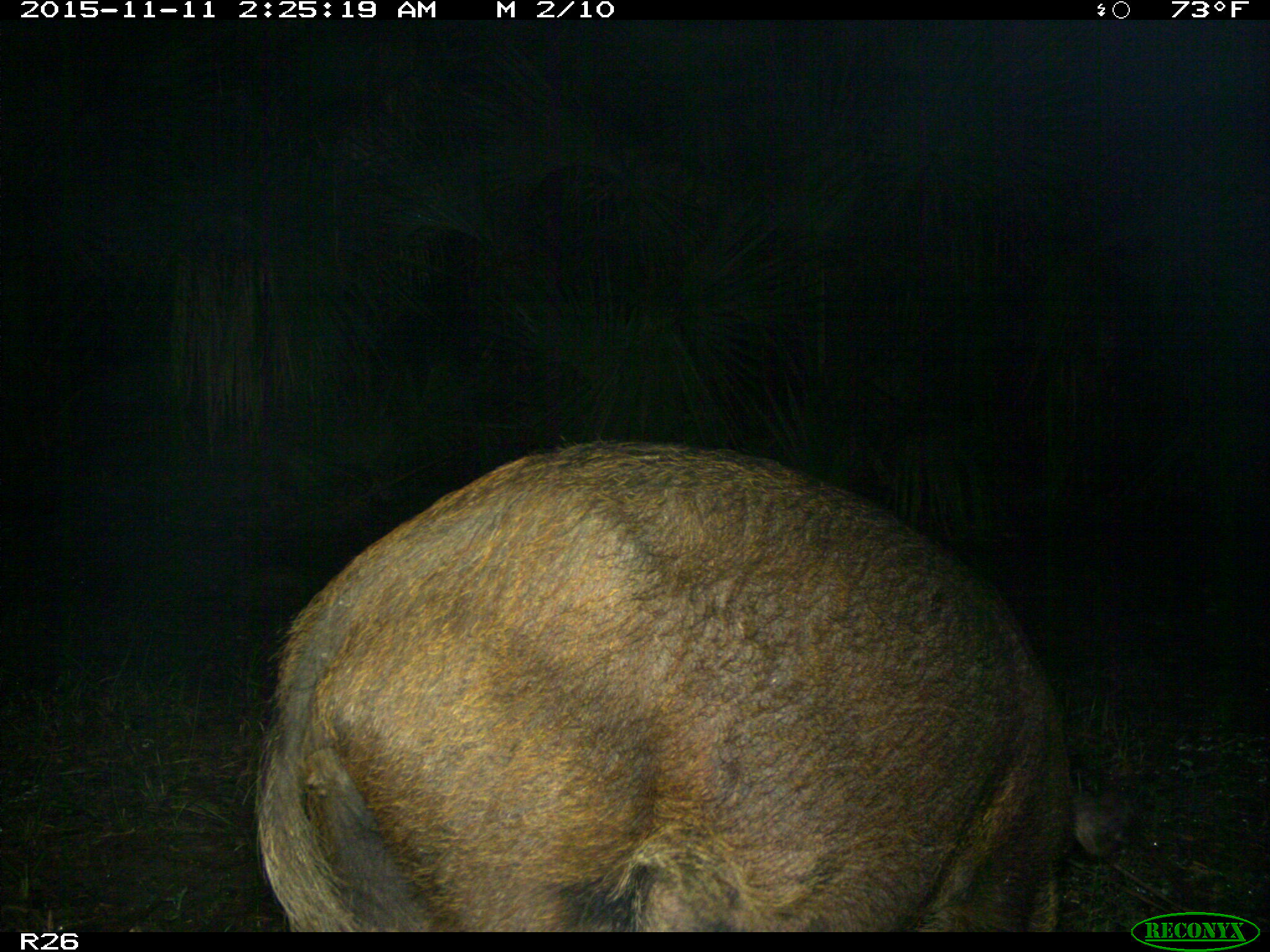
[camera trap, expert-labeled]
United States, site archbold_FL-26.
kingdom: Animalia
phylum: Chordata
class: Mammalia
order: Artiodactyla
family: Suidae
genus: Sus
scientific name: Sus scrofa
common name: wild boar